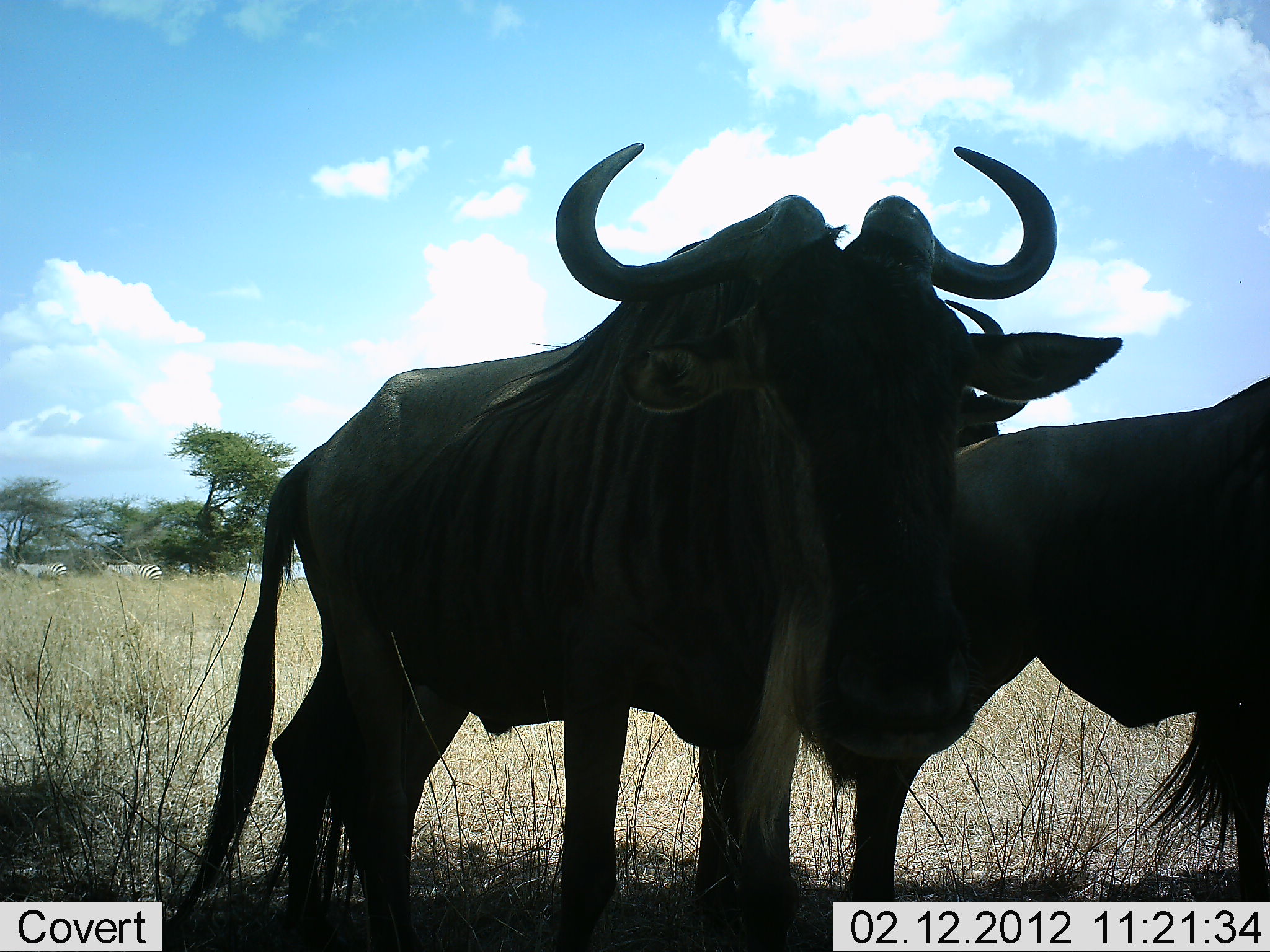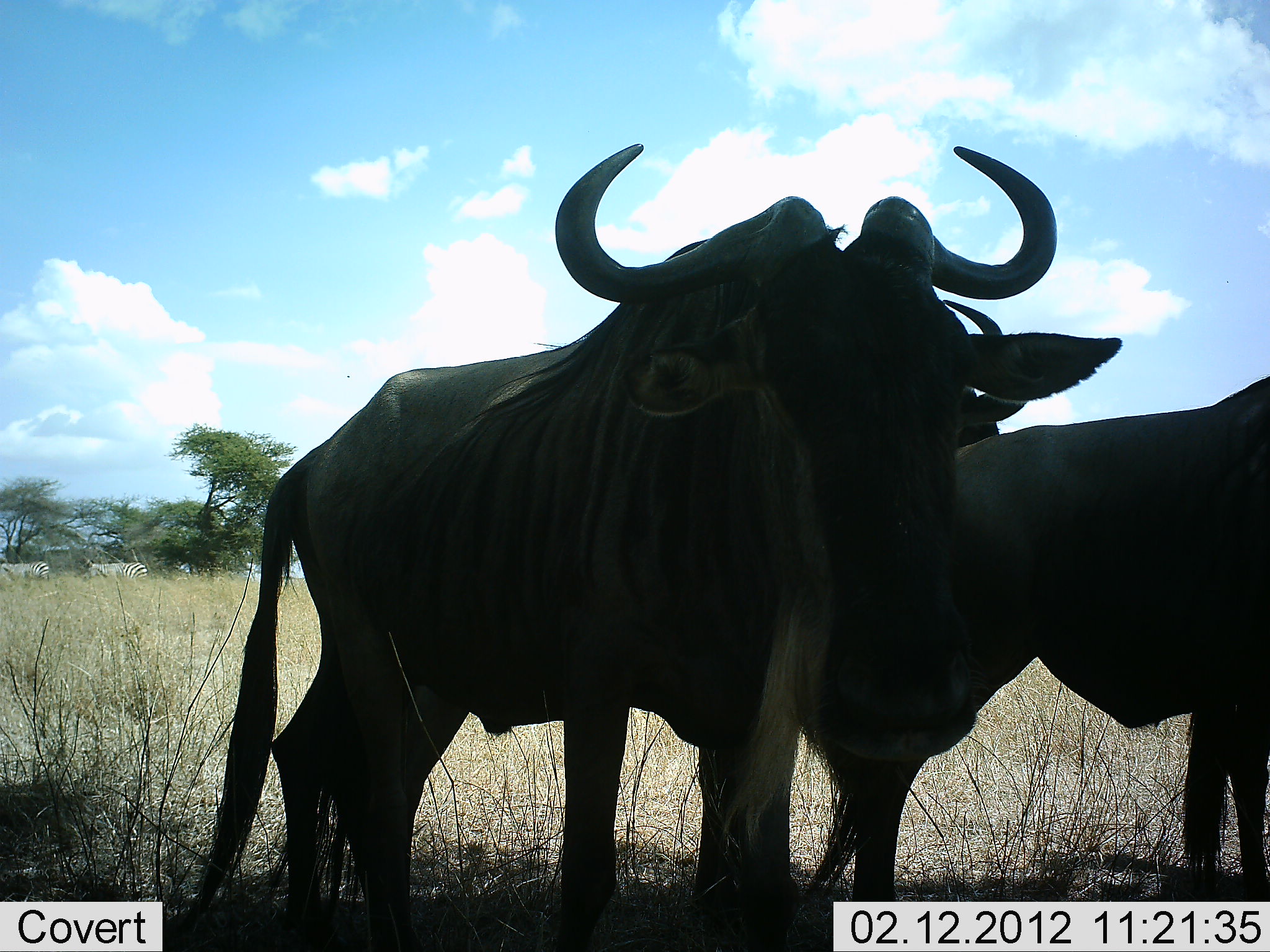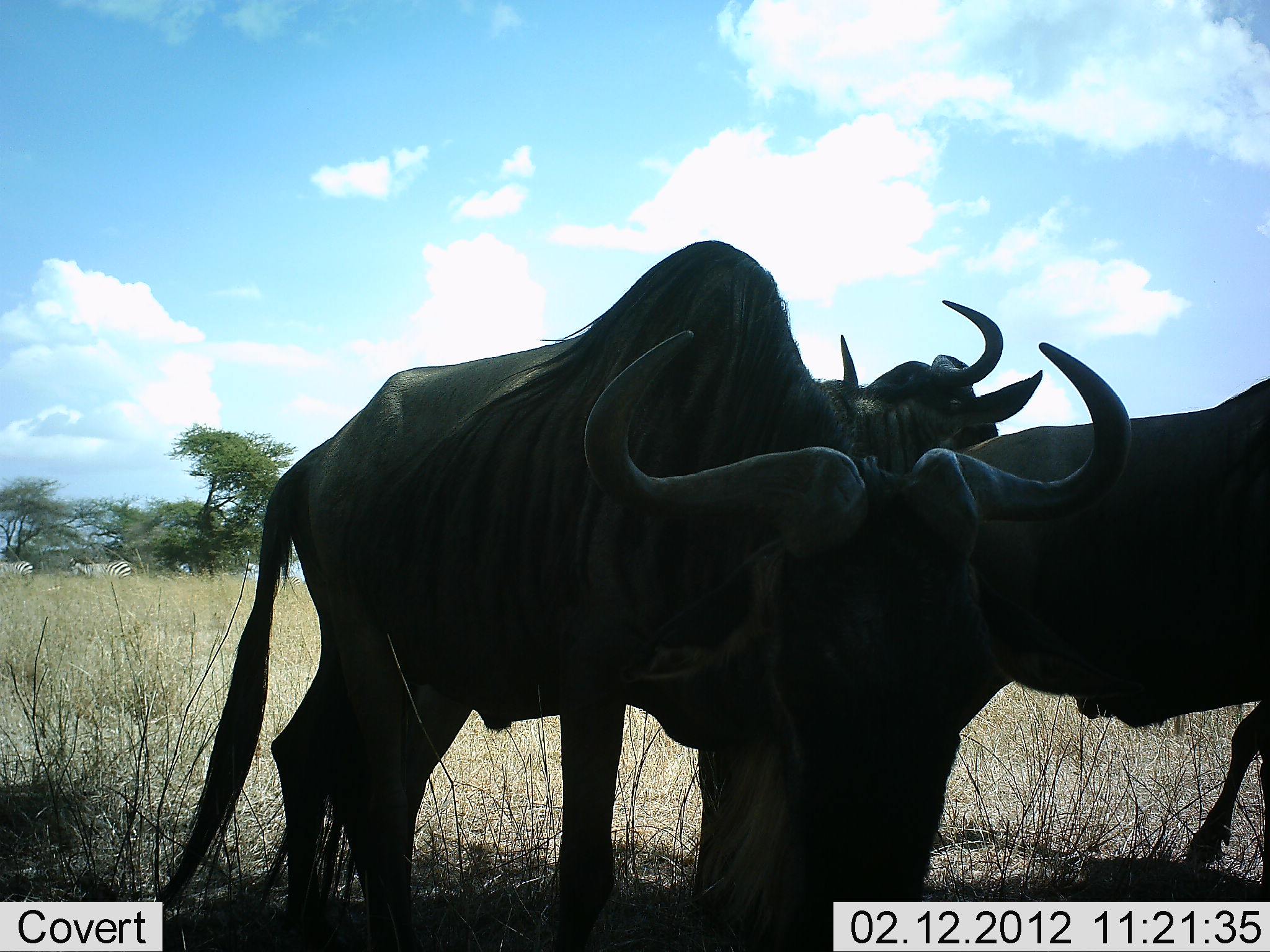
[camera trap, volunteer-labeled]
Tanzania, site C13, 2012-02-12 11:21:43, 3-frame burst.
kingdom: Animalia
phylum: Chordata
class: Mammalia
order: Artiodactyla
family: Bovidae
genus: Connochaetes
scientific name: Connochaetes taurinus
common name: blue wildebeest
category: wildebeest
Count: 3.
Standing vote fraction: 88%.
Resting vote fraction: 0%.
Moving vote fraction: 16%.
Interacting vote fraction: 3%.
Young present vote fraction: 0%.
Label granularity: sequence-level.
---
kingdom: Animalia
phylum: Chordata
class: Mammalia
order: Perissodactyla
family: Equidae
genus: Equus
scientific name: Equus quagga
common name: plains zebra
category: zebra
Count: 2.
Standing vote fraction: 16%.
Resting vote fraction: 0%.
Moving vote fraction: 84%.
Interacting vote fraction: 0%.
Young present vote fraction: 0%.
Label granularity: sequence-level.